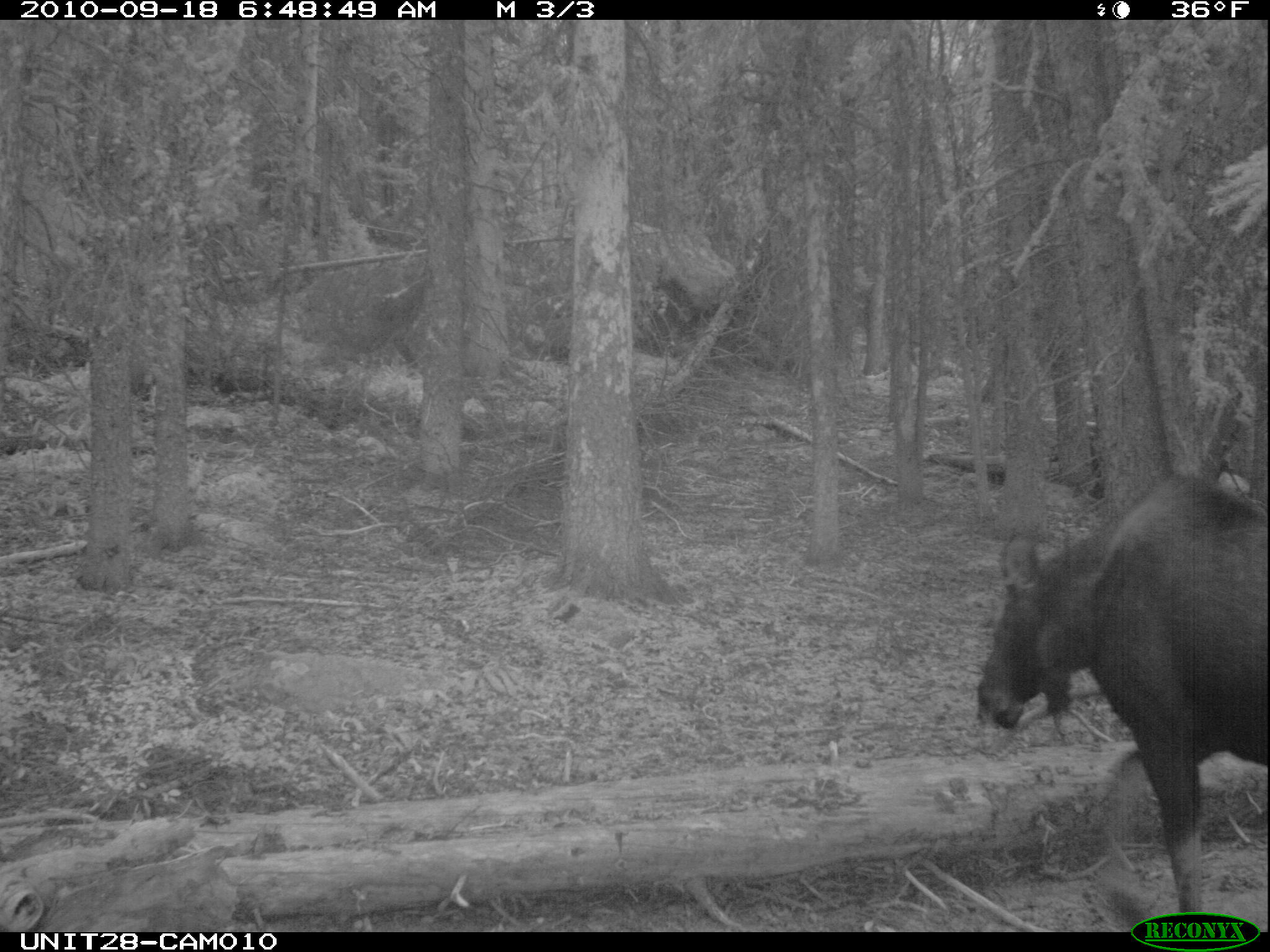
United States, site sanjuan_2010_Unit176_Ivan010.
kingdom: Animalia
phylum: Chordata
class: Mammalia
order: Artiodactyla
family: Cervidae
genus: Alces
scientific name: Alces alces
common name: moose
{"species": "Alces alces (moose)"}